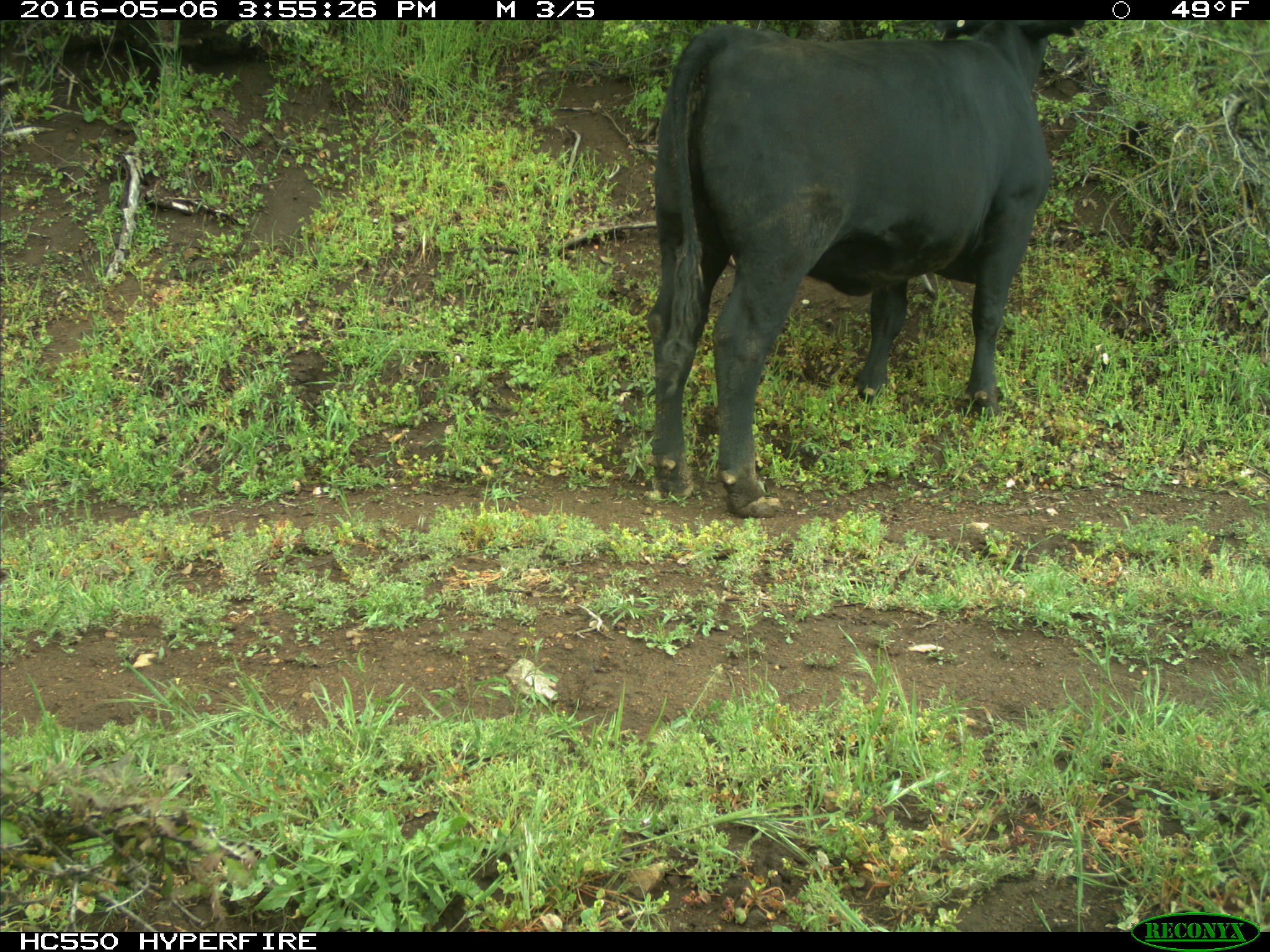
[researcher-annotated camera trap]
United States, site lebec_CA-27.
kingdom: Animalia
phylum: Chordata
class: Mammalia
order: Artiodactyla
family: Bovidae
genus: Bos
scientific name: Bos taurus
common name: domestic cow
Bos taurus (domestic cow).